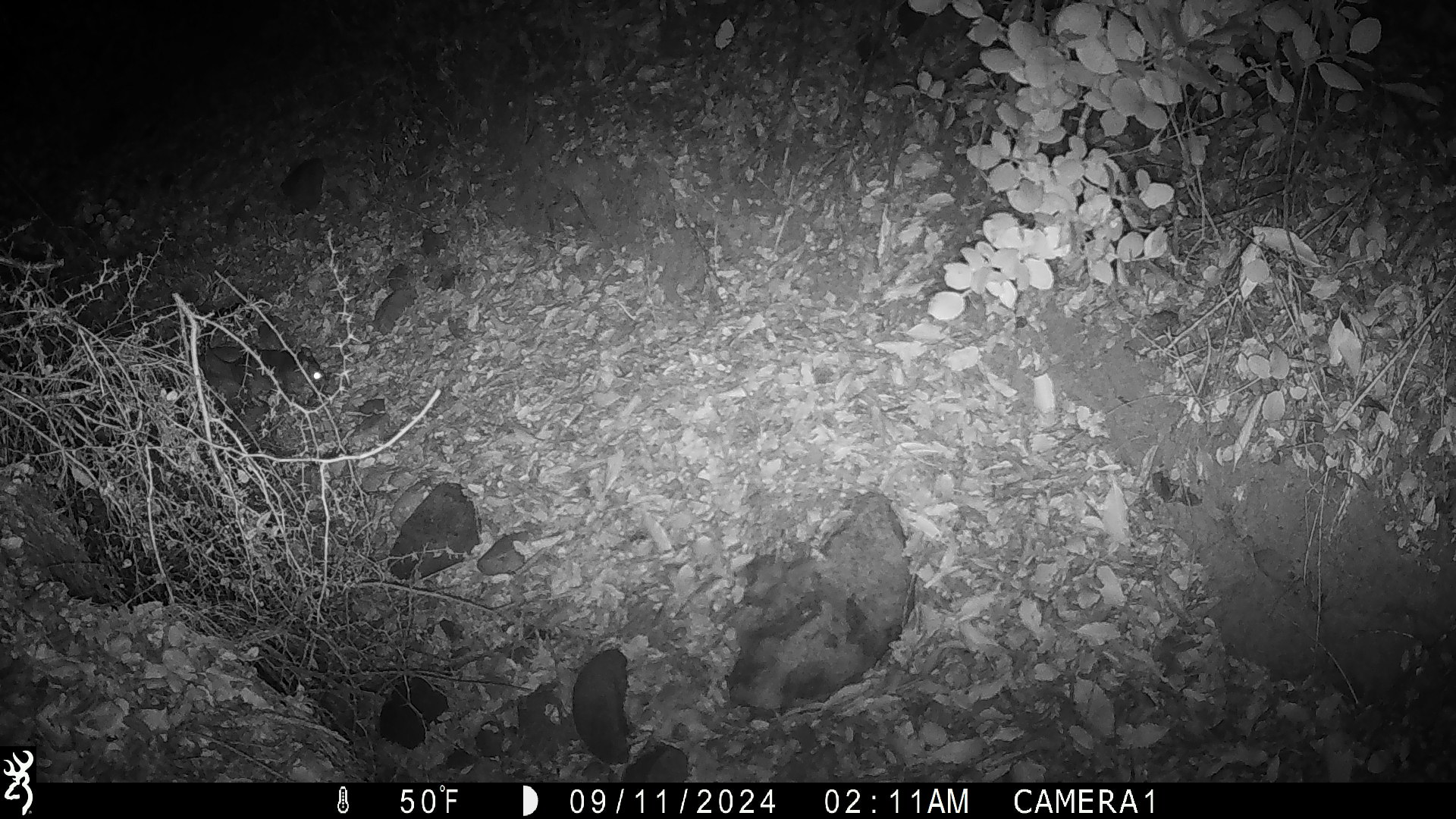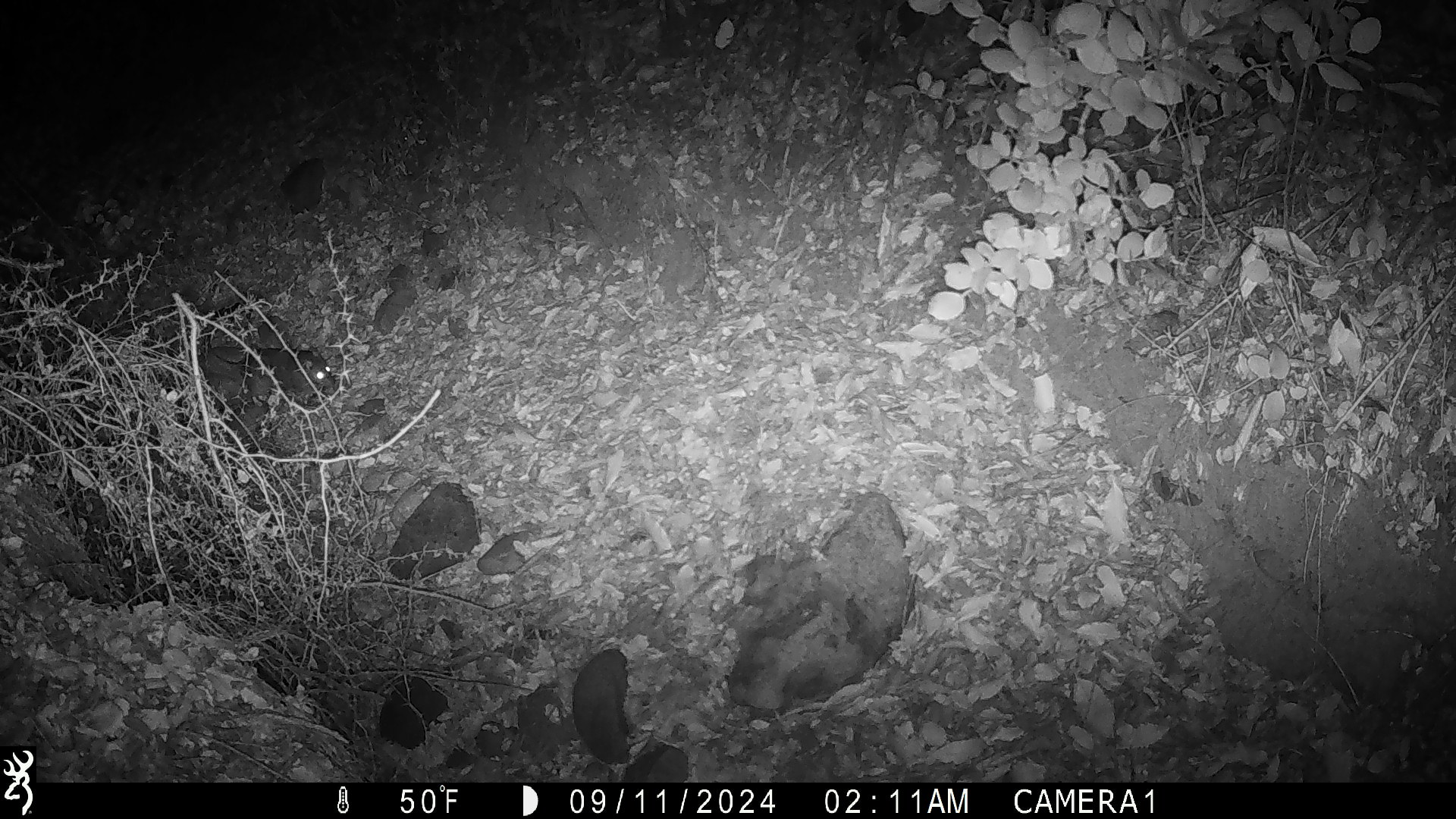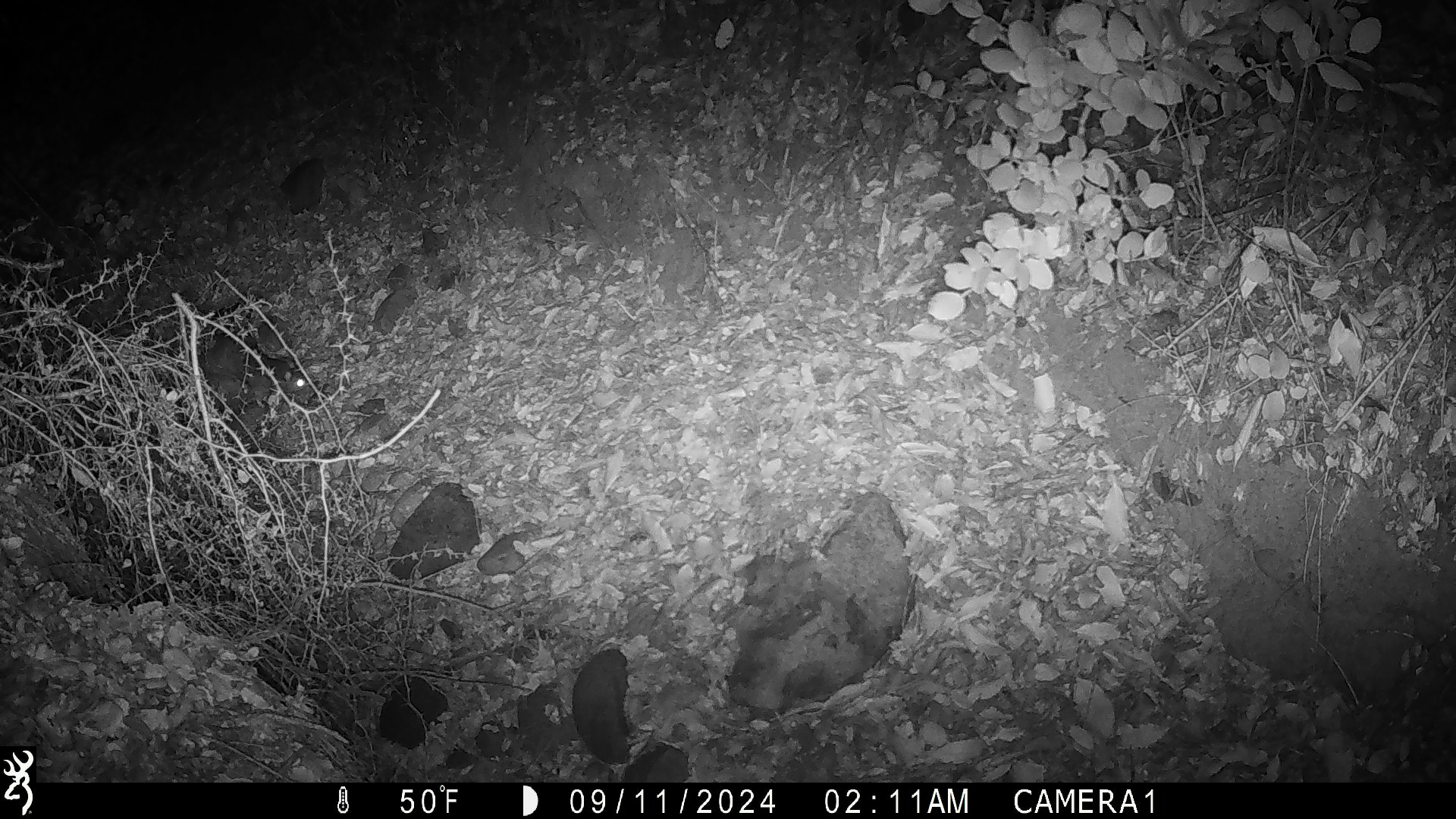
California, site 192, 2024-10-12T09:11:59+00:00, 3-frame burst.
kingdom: Animalia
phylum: Chordata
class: Mammalia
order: Rodentia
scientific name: Rodentia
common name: mouse or rat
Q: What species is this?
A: Mouse or rat (Rodentia).